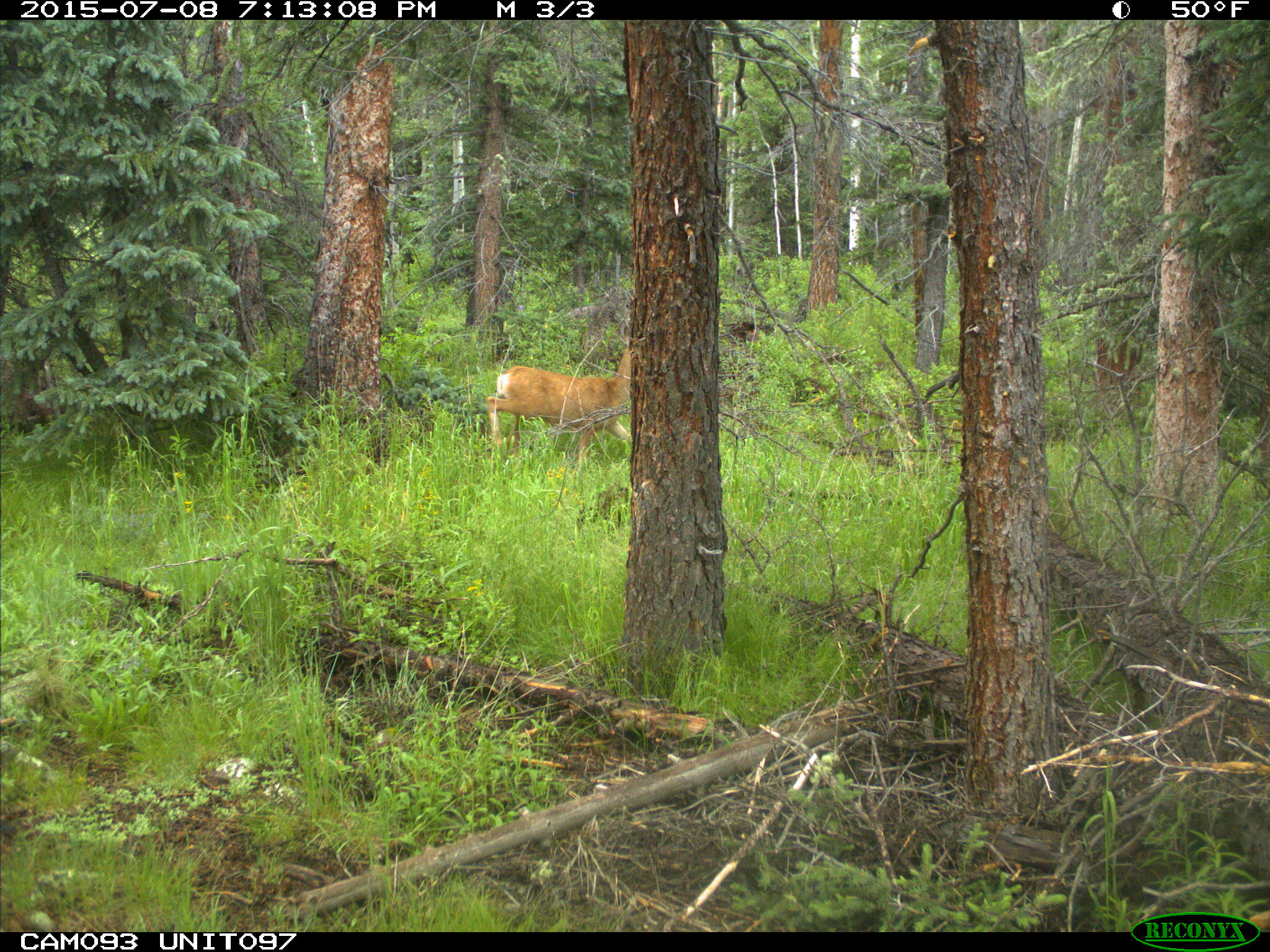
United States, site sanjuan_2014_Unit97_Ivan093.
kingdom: Animalia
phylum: Chordata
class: Mammalia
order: Artiodactyla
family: Cervidae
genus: Odocoileus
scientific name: Odocoileus hemionus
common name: mule deer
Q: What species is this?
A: Odocoileus hemionus (mule deer).